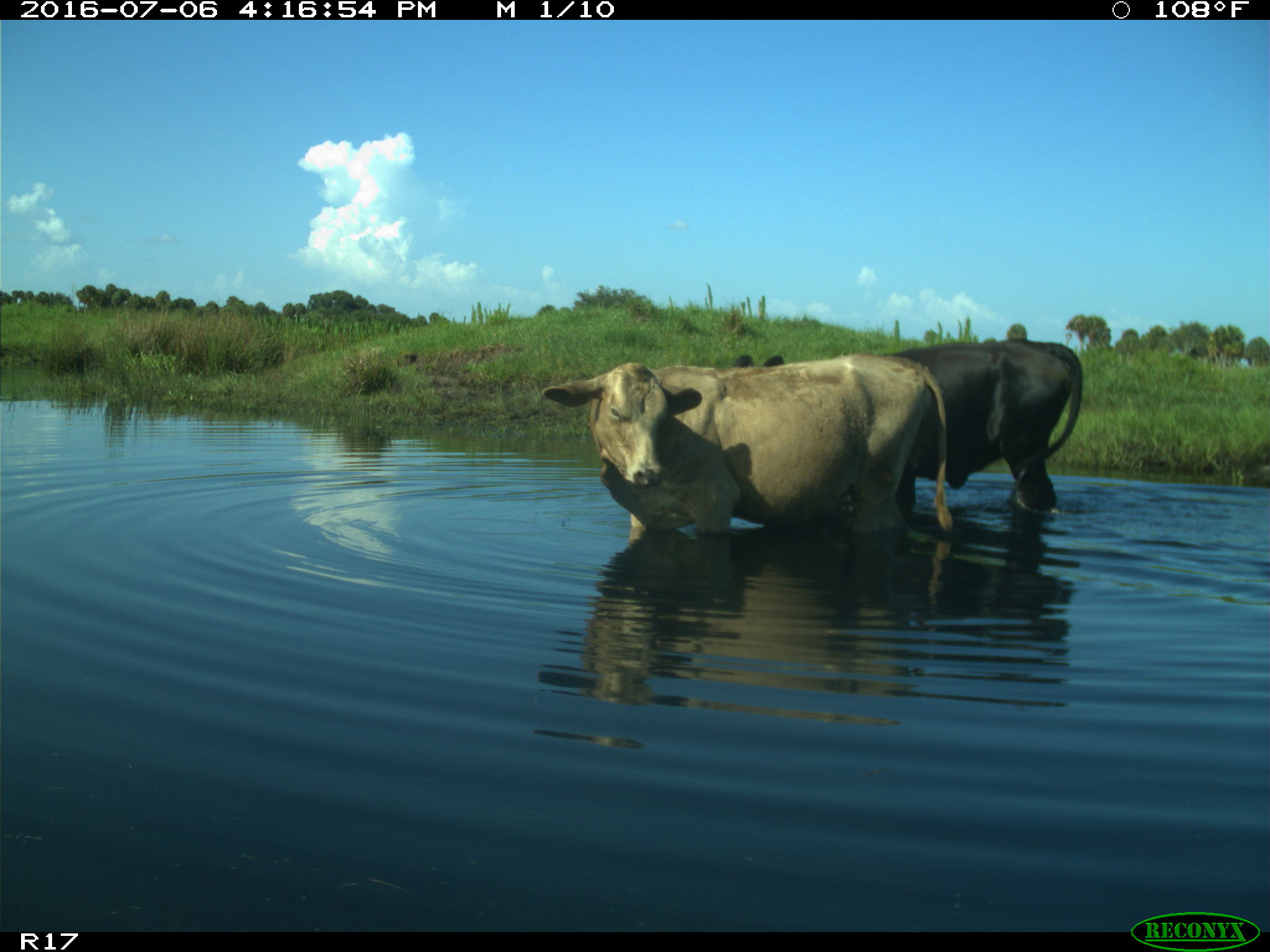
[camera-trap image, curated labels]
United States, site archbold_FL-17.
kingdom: Animalia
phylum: Chordata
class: Mammalia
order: Artiodactyla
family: Bovidae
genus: Bos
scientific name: Bos taurus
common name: domestic cow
Bos taurus (domestic cow).